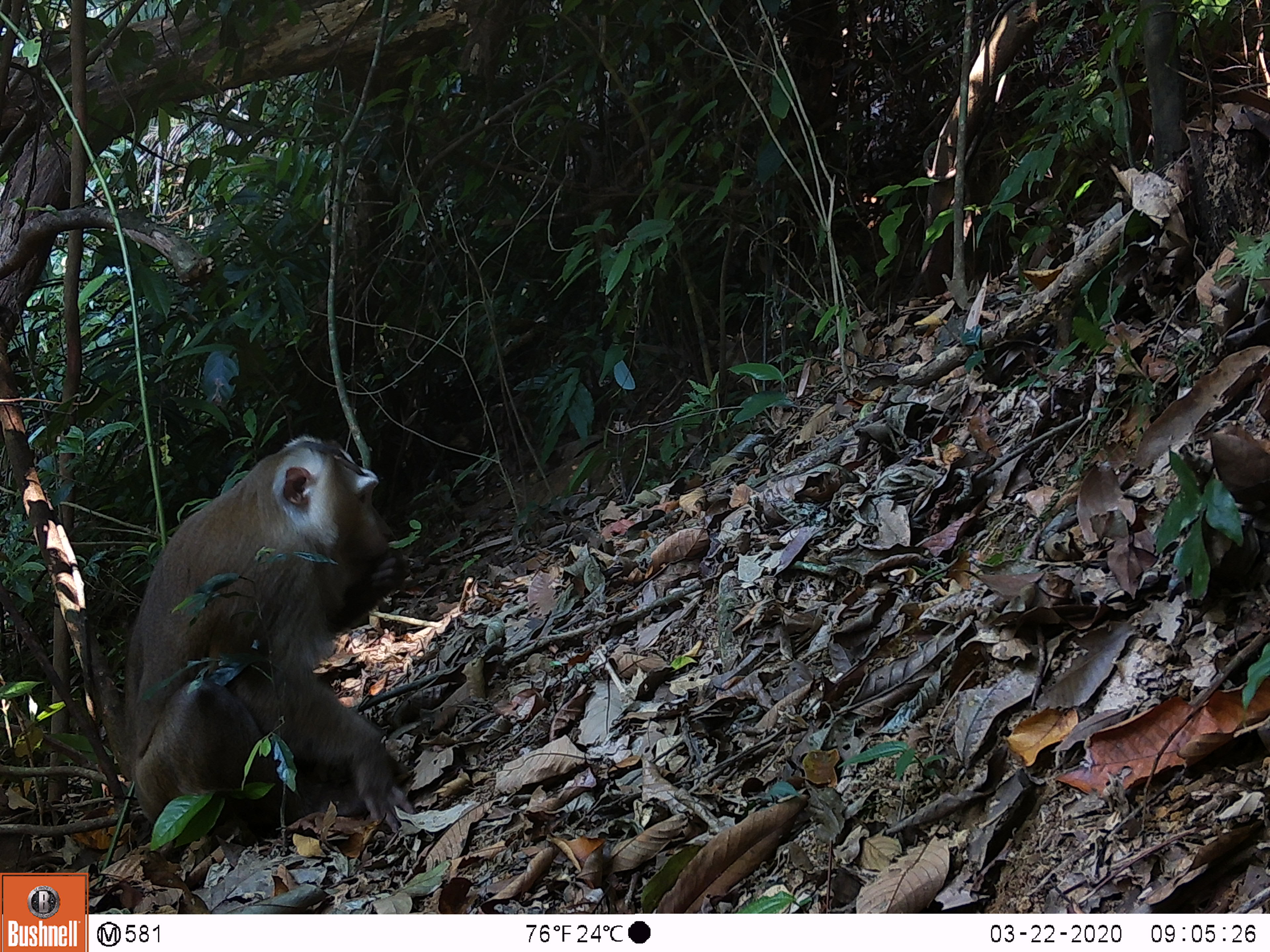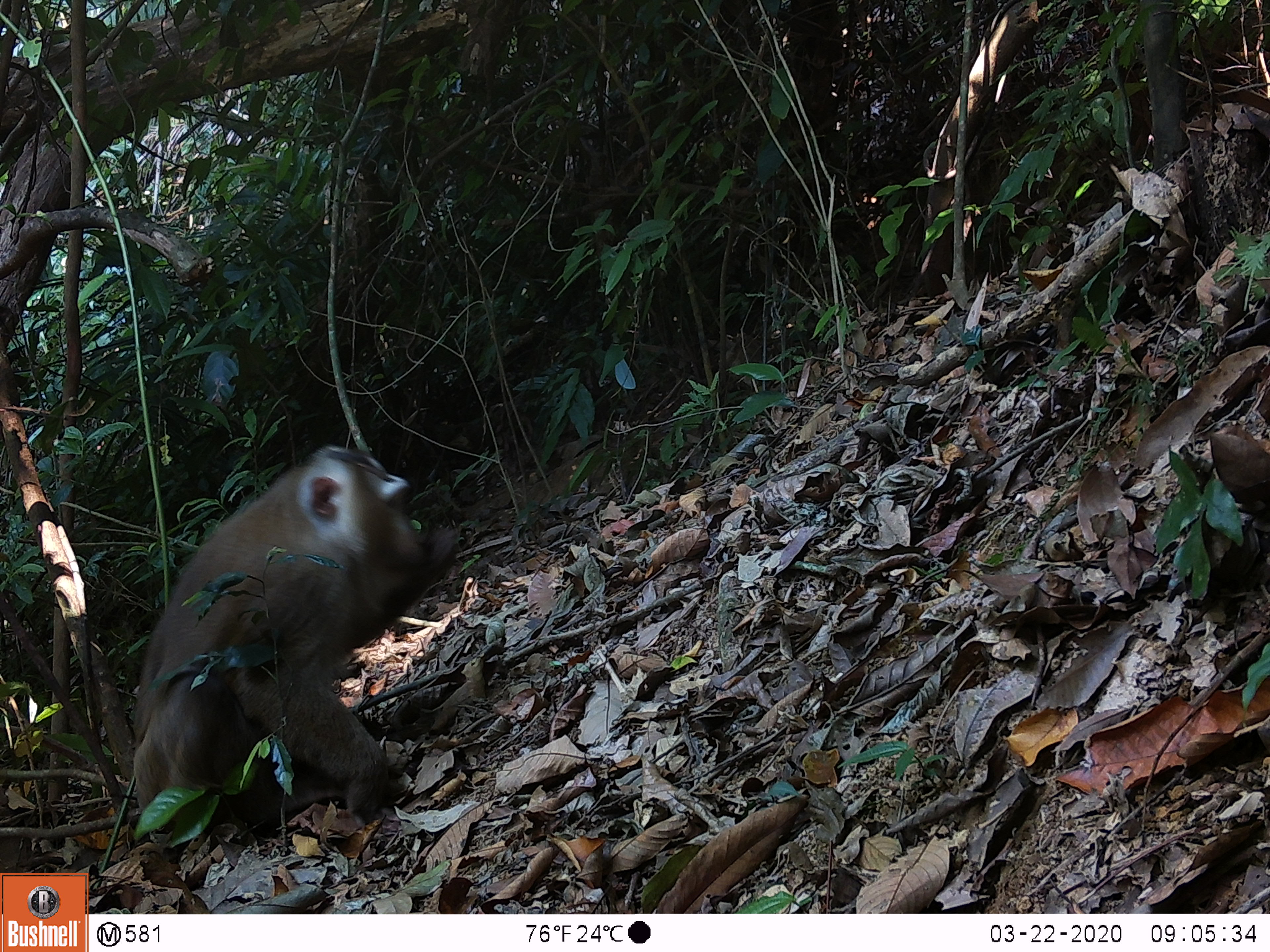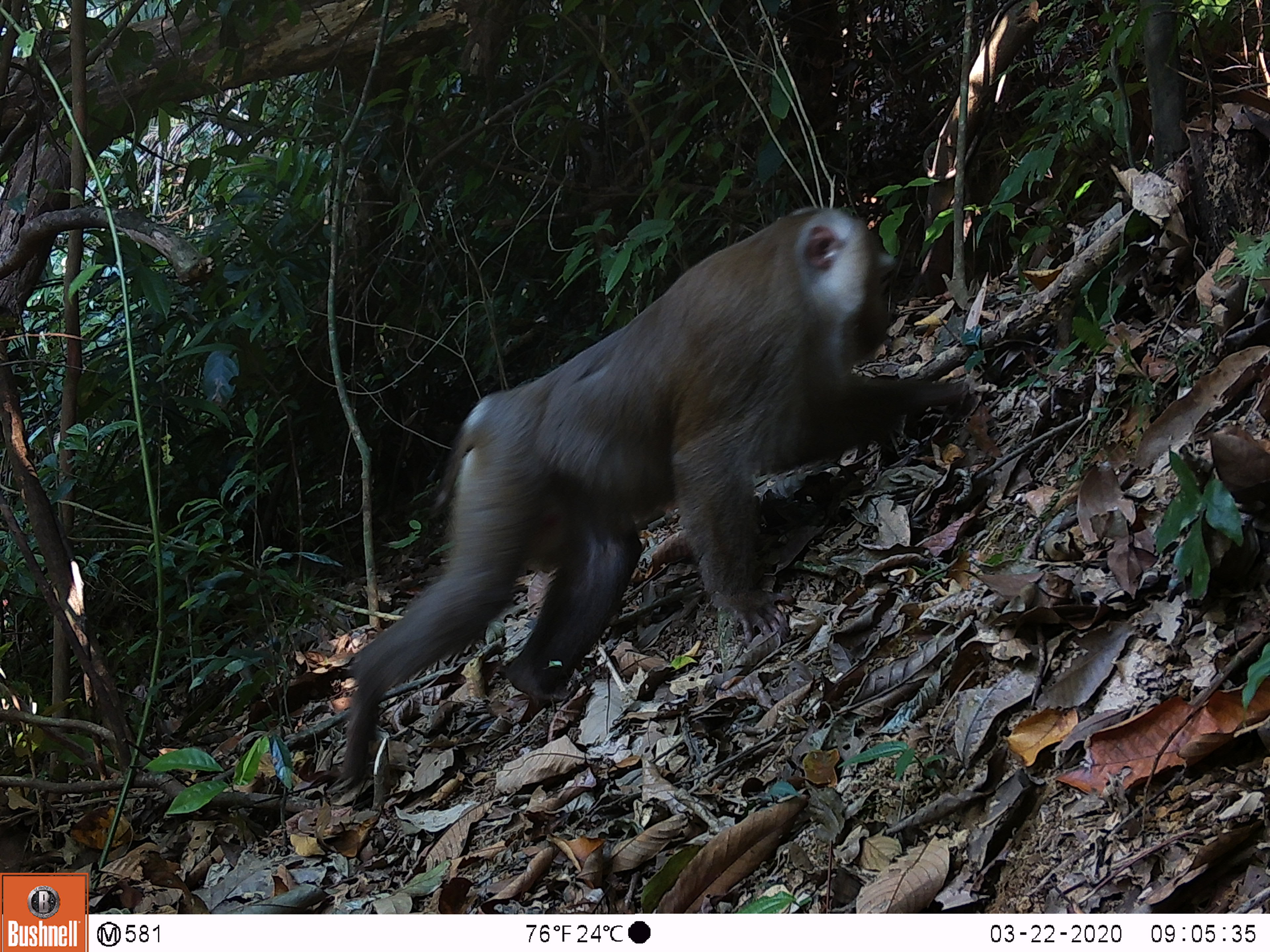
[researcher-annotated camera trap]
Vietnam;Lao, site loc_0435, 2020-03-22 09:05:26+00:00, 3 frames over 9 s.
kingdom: Animalia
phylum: Chordata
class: Mammalia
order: Primates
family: Cercopithecidae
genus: Macaca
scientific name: Macaca nemestrina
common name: pig-tailed macaque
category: pig tailed macaque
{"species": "pig tailed macaque (pig-tailed macaque) (Macaca nemestrina)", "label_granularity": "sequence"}